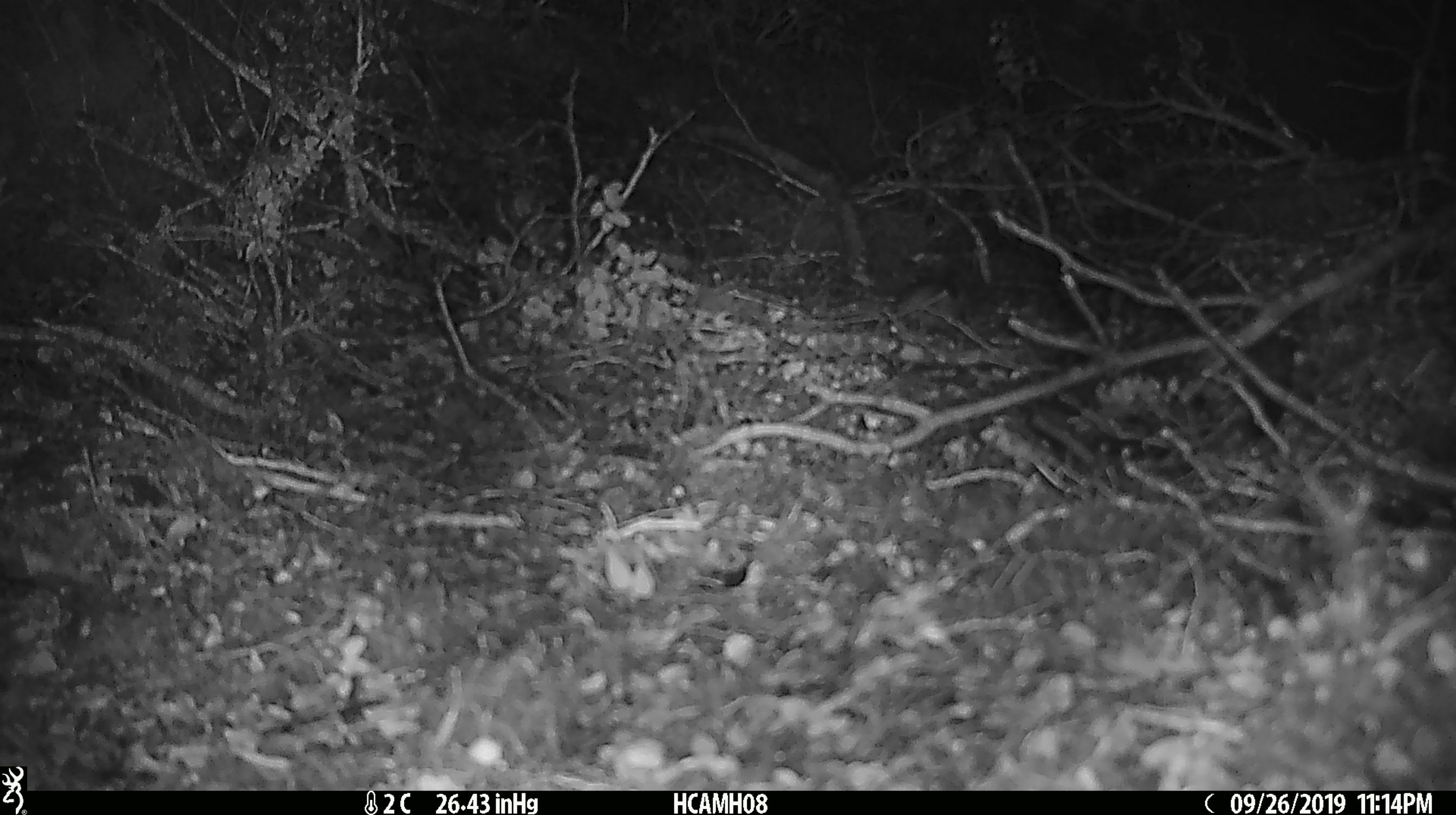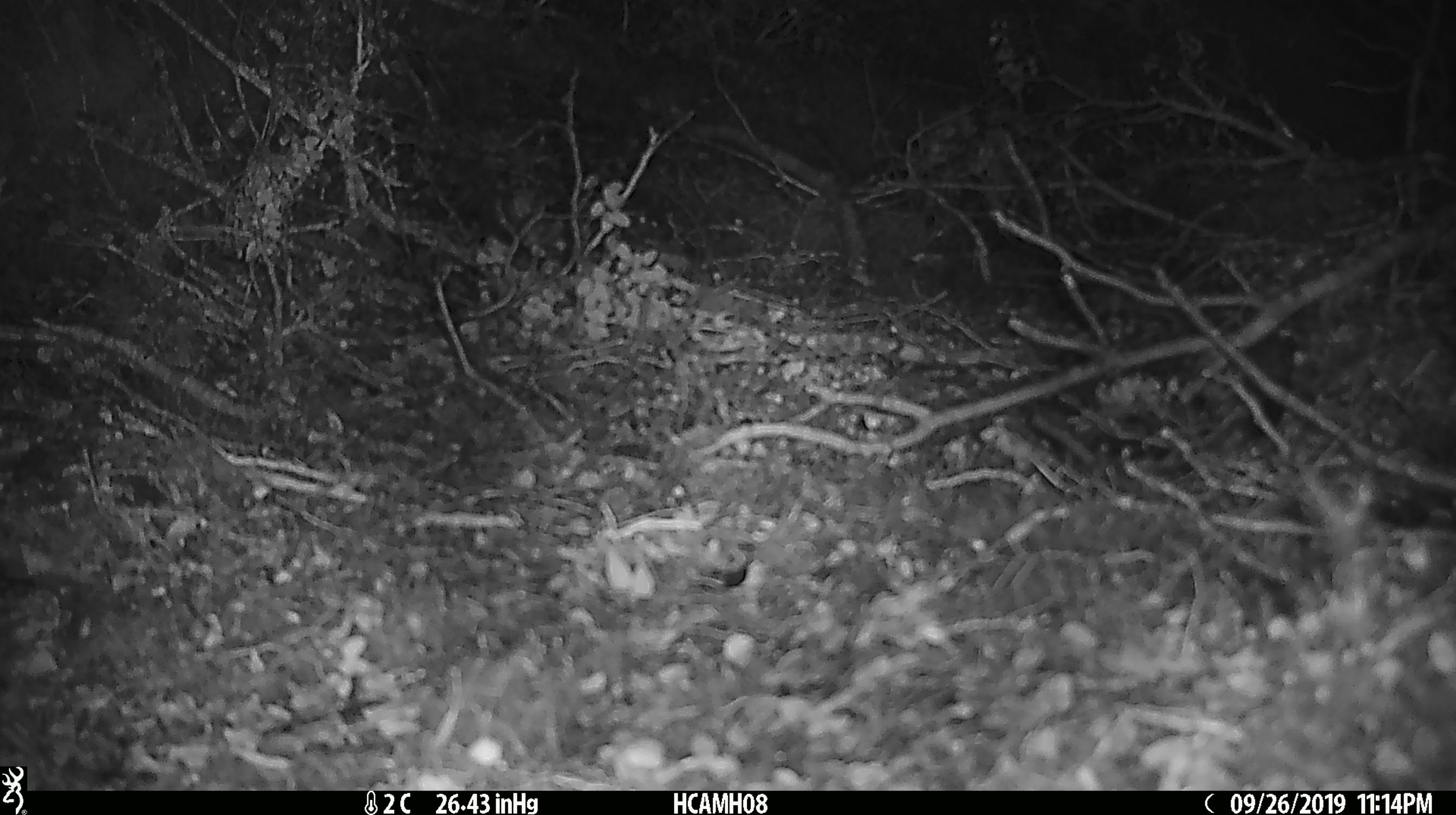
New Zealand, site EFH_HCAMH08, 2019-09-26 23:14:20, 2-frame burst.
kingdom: Animalia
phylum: Chordata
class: Mammalia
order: Rodentia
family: Muridae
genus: Mus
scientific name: Mus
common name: mouse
Mouse (Mus).